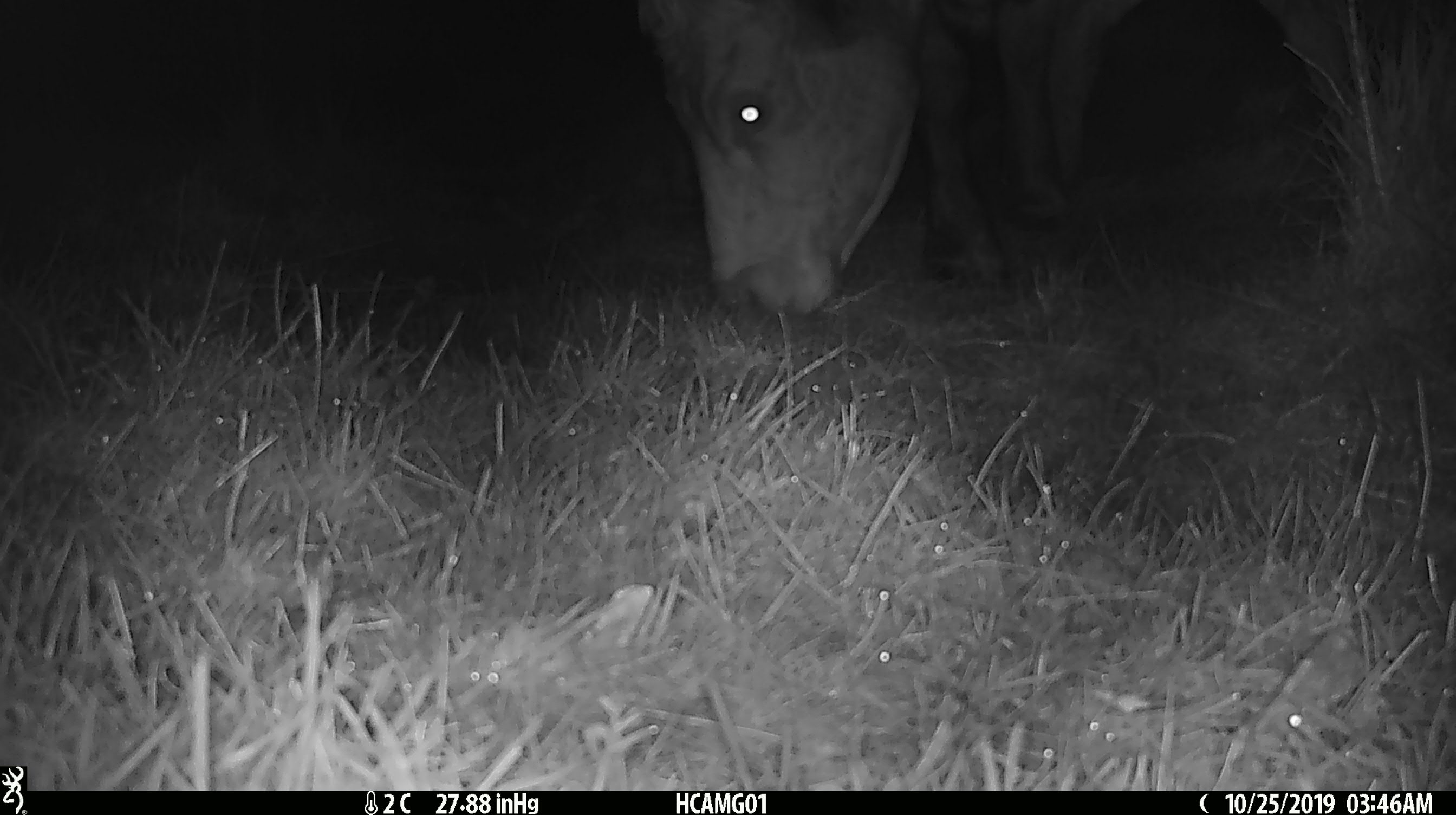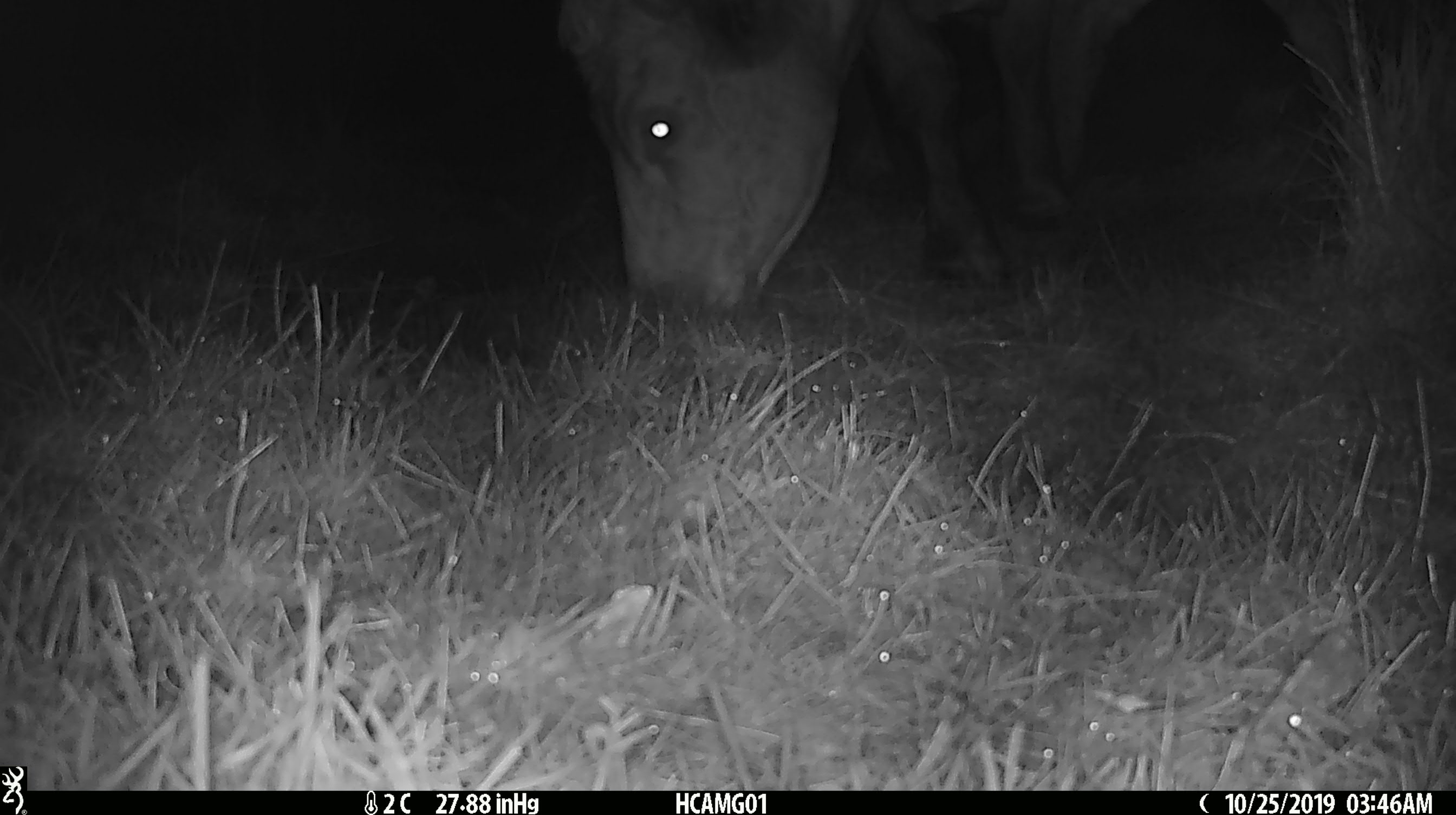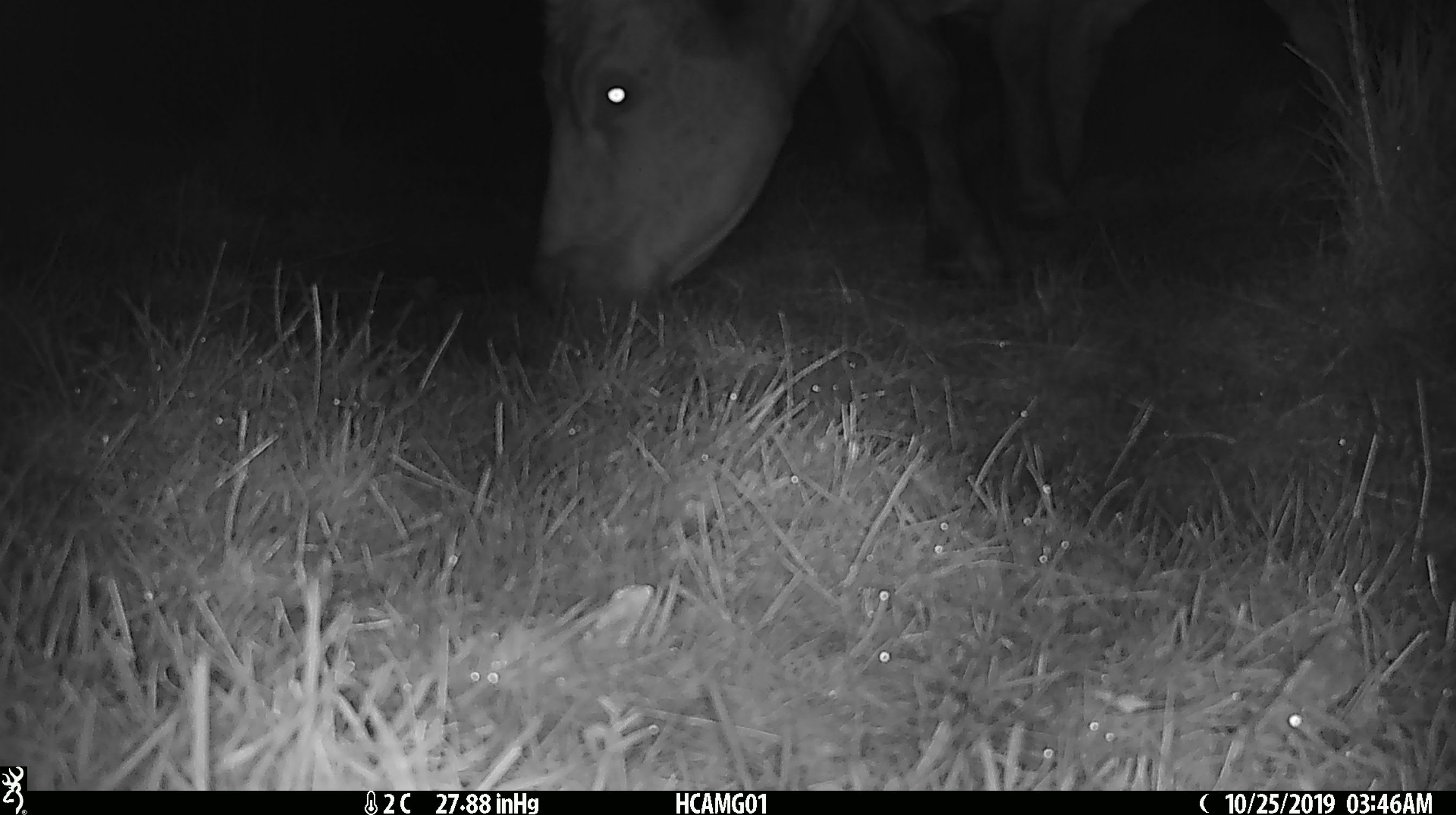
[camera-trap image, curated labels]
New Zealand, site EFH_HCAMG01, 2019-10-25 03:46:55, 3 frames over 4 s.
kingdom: Animalia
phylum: Chordata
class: Mammalia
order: Artiodactyla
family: Bovidae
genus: Bos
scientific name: Bos taurus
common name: domestic cow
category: cow